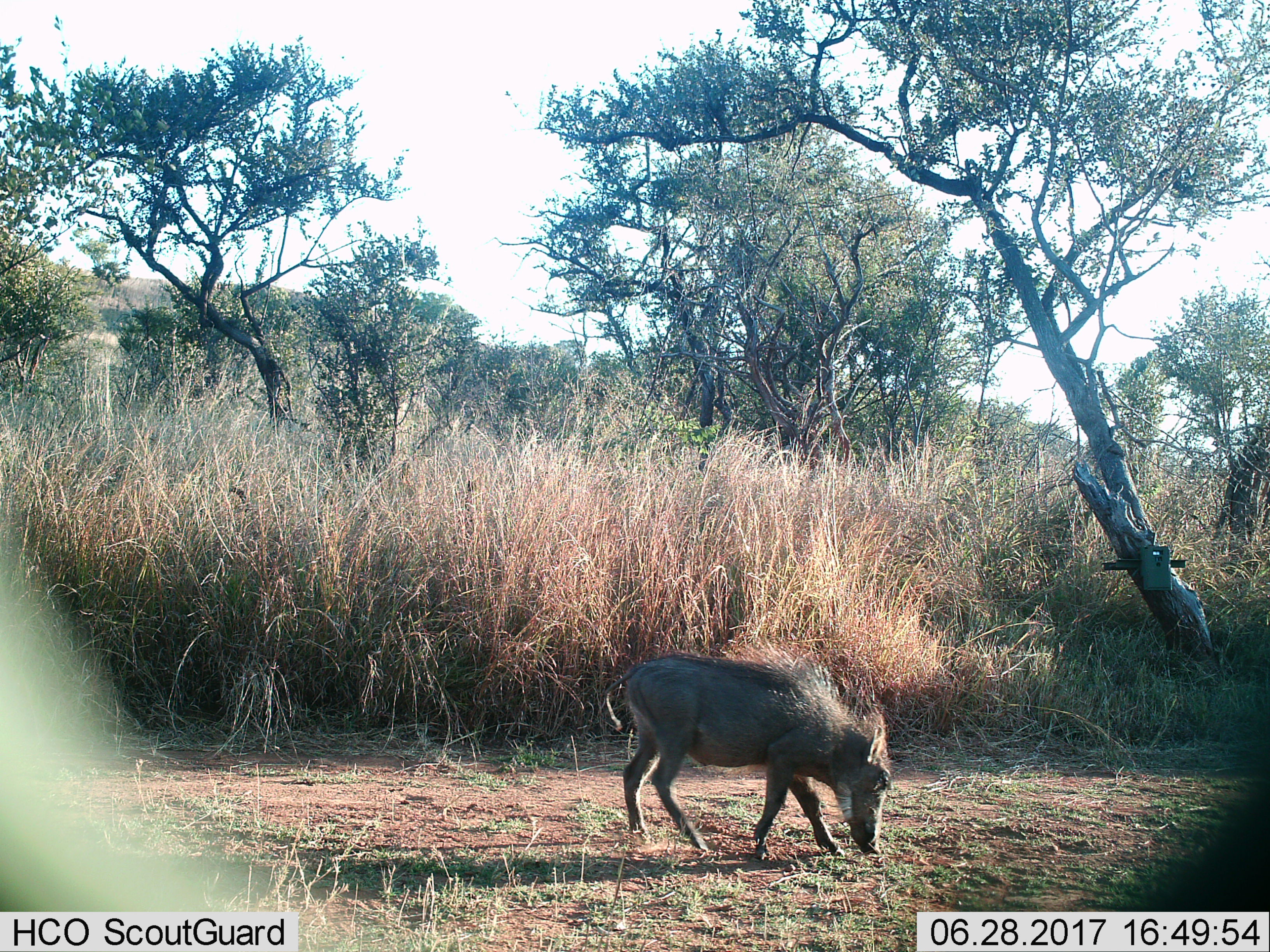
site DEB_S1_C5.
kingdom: Animalia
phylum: Chordata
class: Mammalia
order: Artiodactyla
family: Suidae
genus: Phacochoerus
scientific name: Phacochoerus africanus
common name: warthog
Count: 1.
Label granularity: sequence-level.